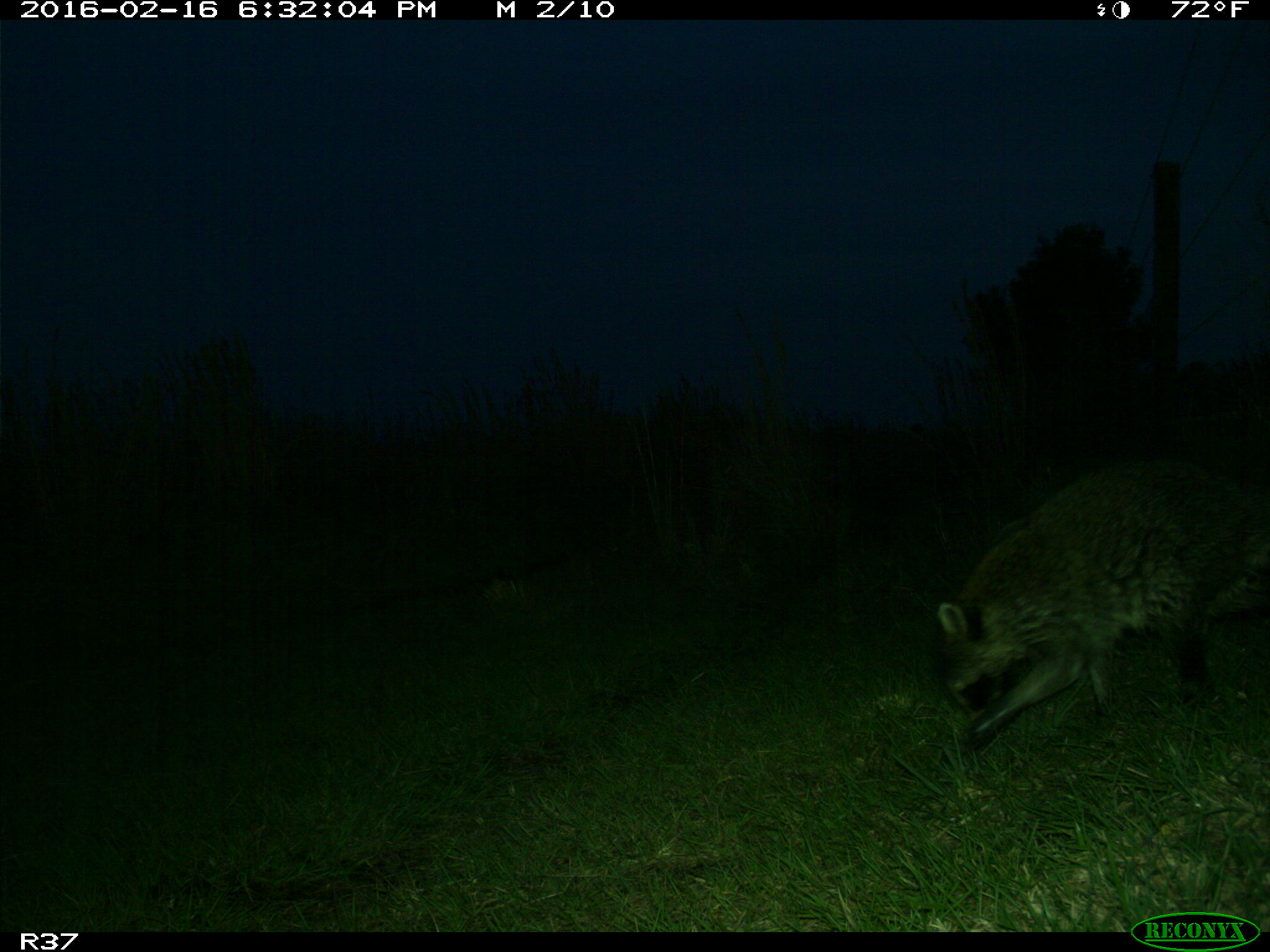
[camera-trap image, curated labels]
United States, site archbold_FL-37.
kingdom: Animalia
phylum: Chordata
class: Mammalia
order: Carnivora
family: Procyonidae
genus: Procyon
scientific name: Procyon lotor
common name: common raccoon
Procyon lotor (common raccoon).